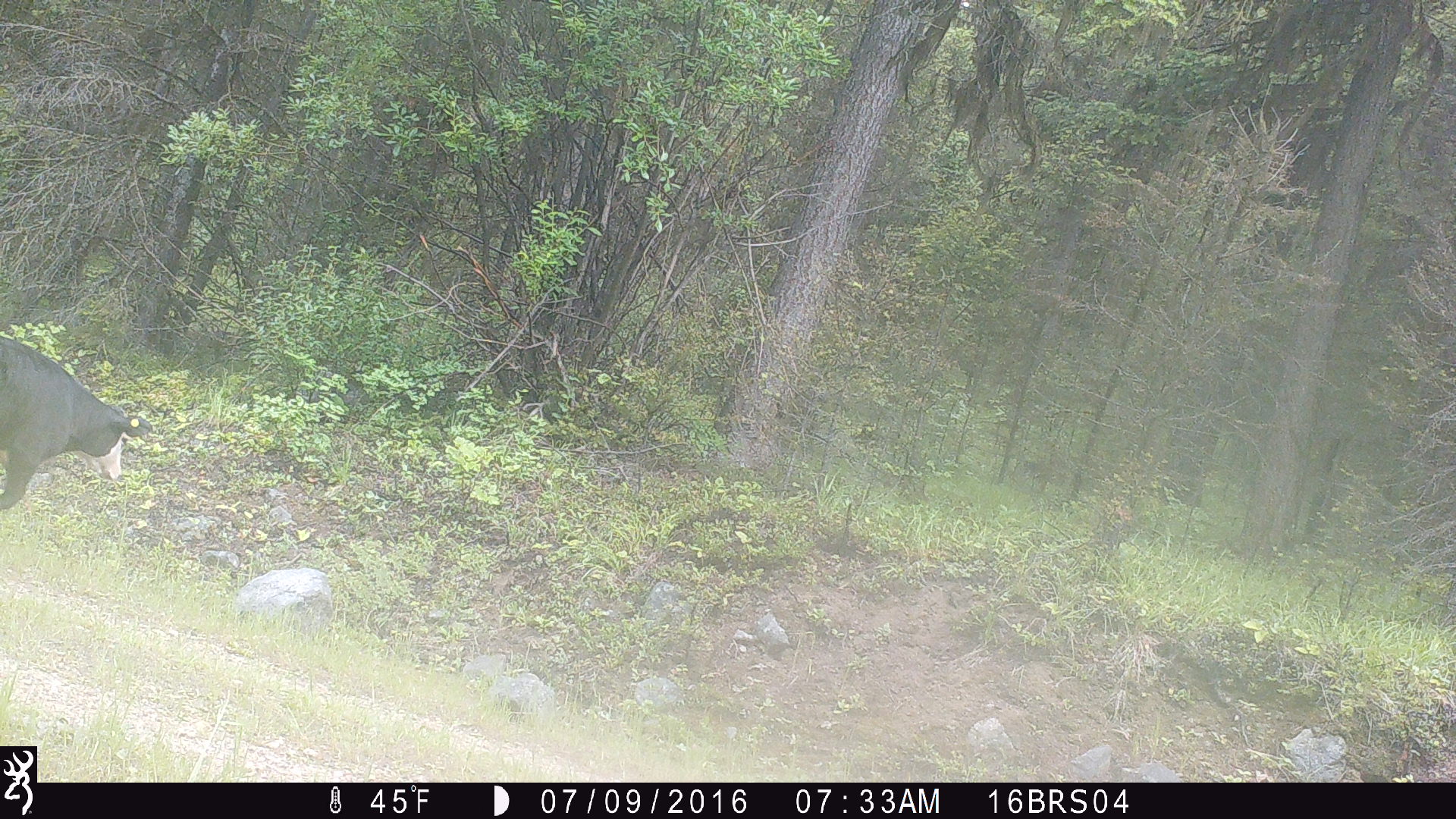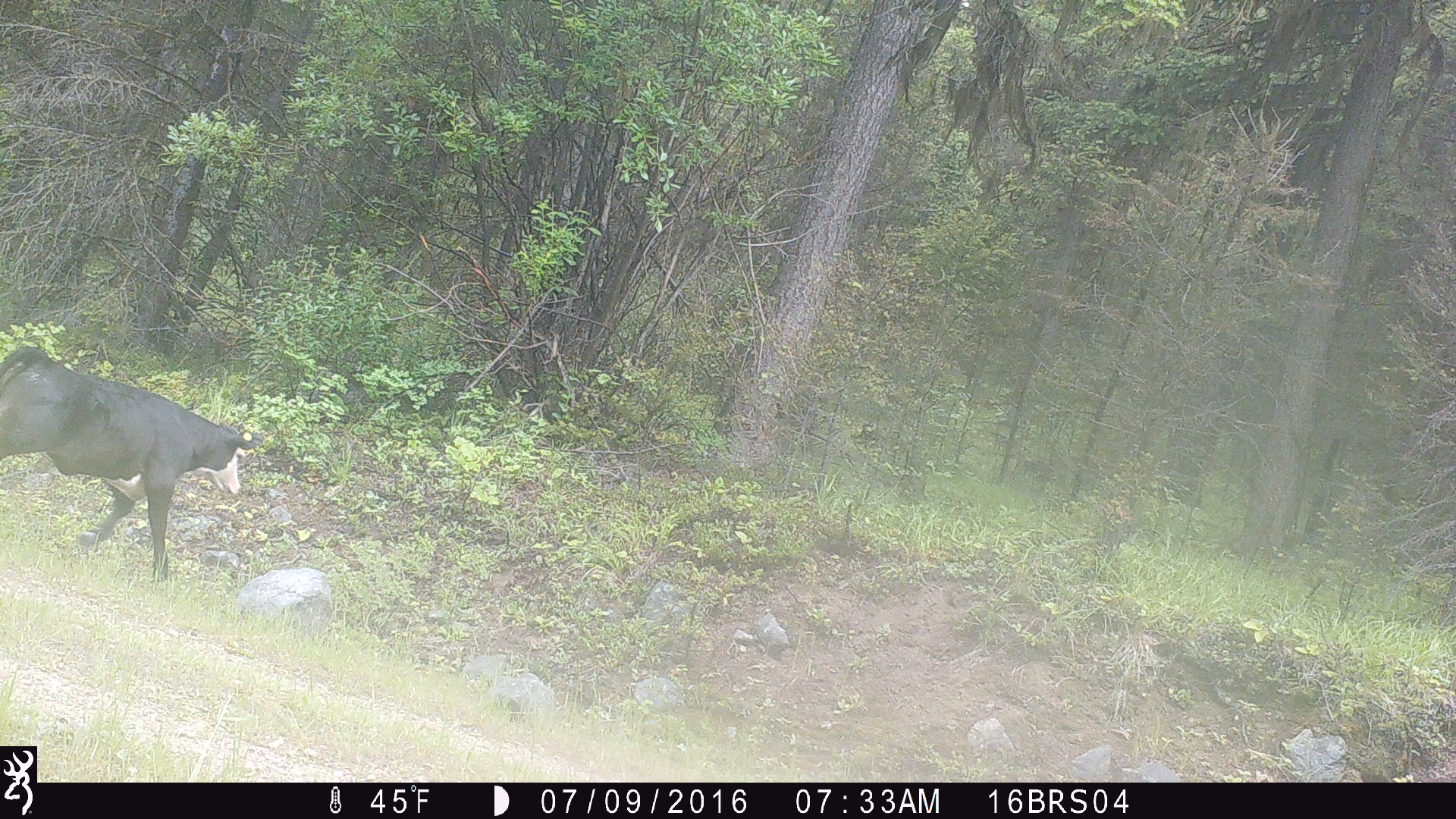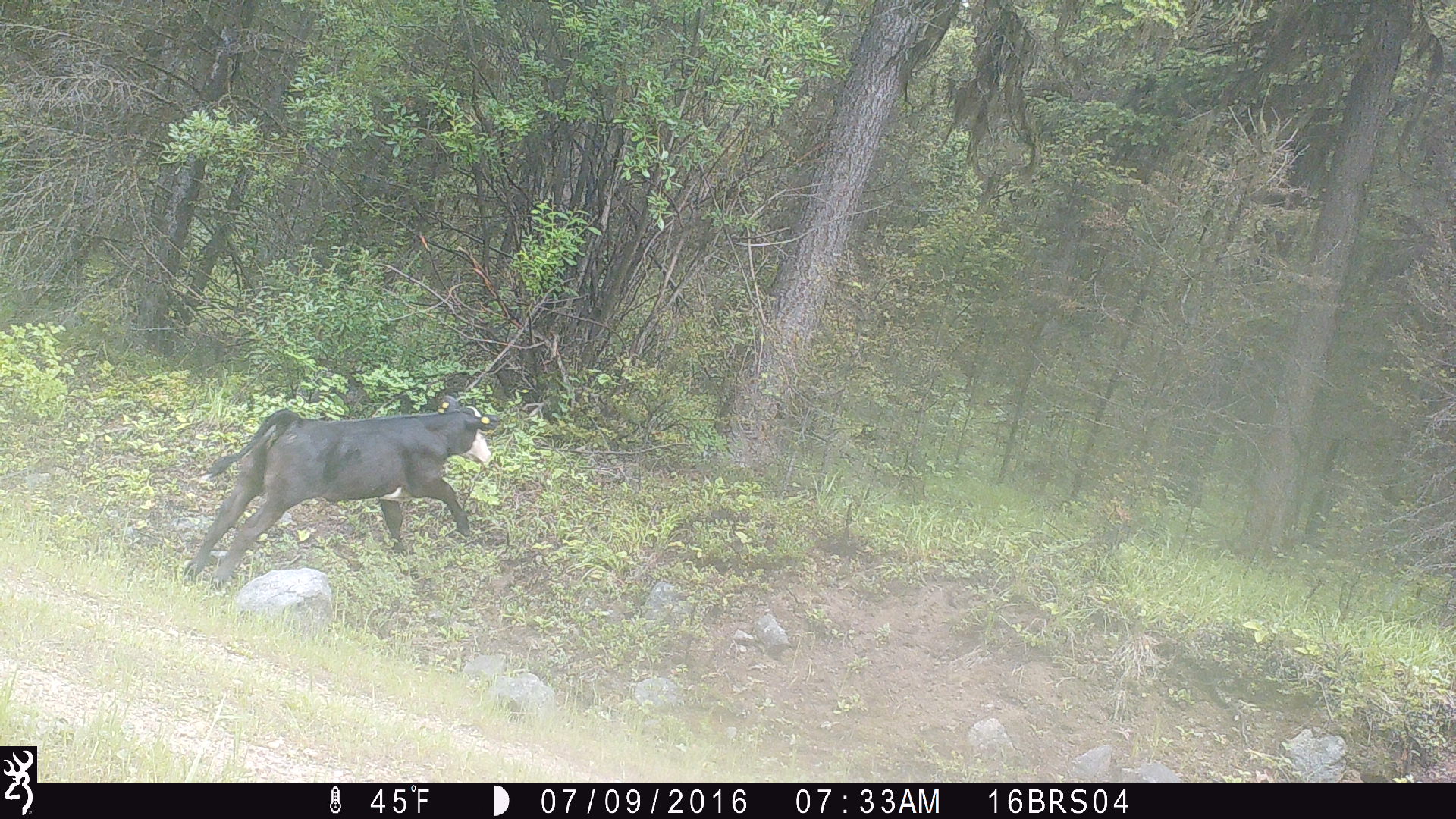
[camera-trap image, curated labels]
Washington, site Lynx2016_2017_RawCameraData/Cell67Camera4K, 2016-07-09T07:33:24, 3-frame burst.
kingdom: Animalia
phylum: Chordata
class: Mammalia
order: Artiodactyla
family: Bovidae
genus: Bos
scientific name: Bos taurus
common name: domestic cattle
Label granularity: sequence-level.